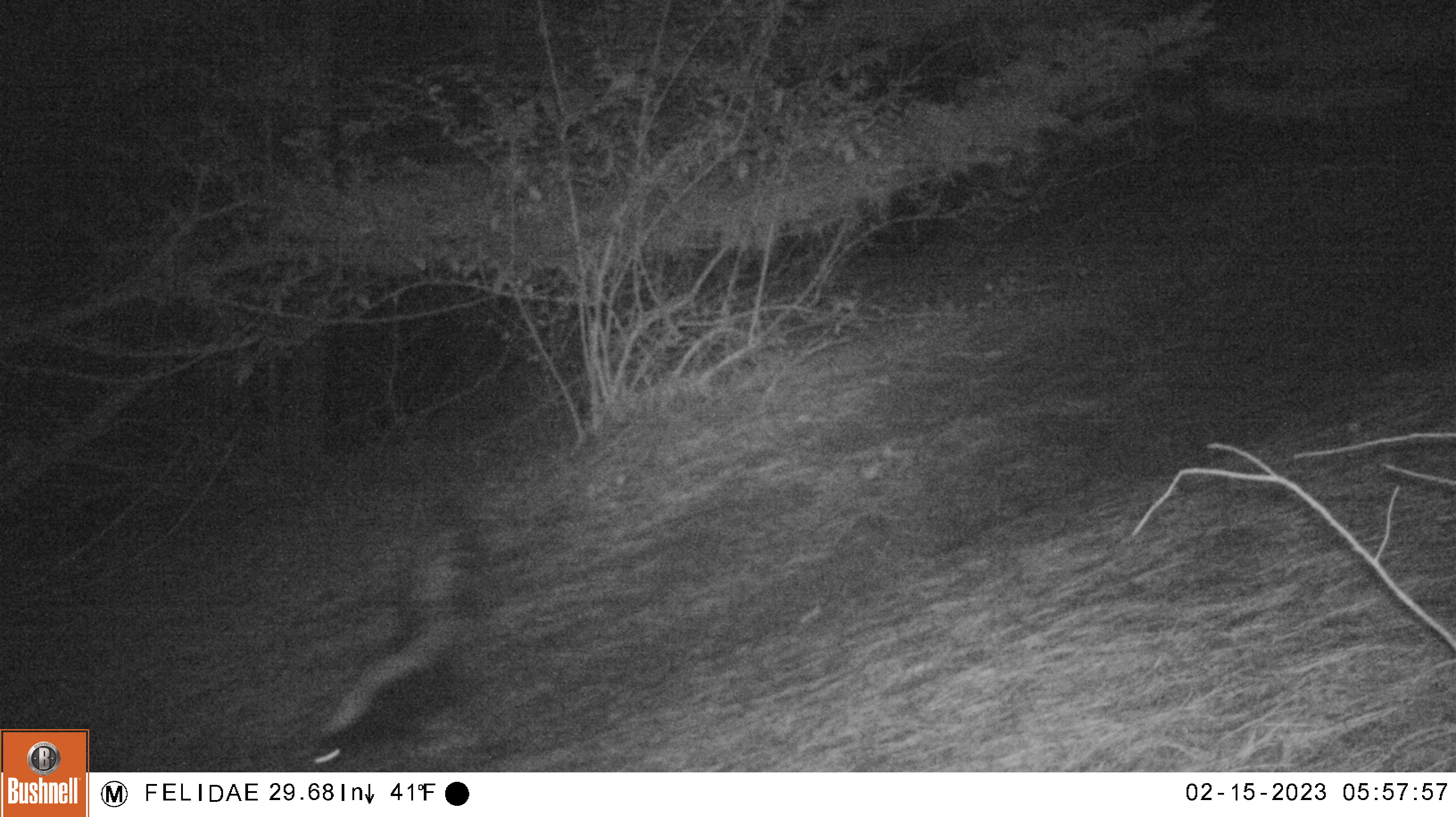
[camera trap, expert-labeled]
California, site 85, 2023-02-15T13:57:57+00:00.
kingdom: Animalia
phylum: Chordata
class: Mammalia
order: Carnivora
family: Mephitidae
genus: Mephitis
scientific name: Mephitis mephitis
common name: striped skunk